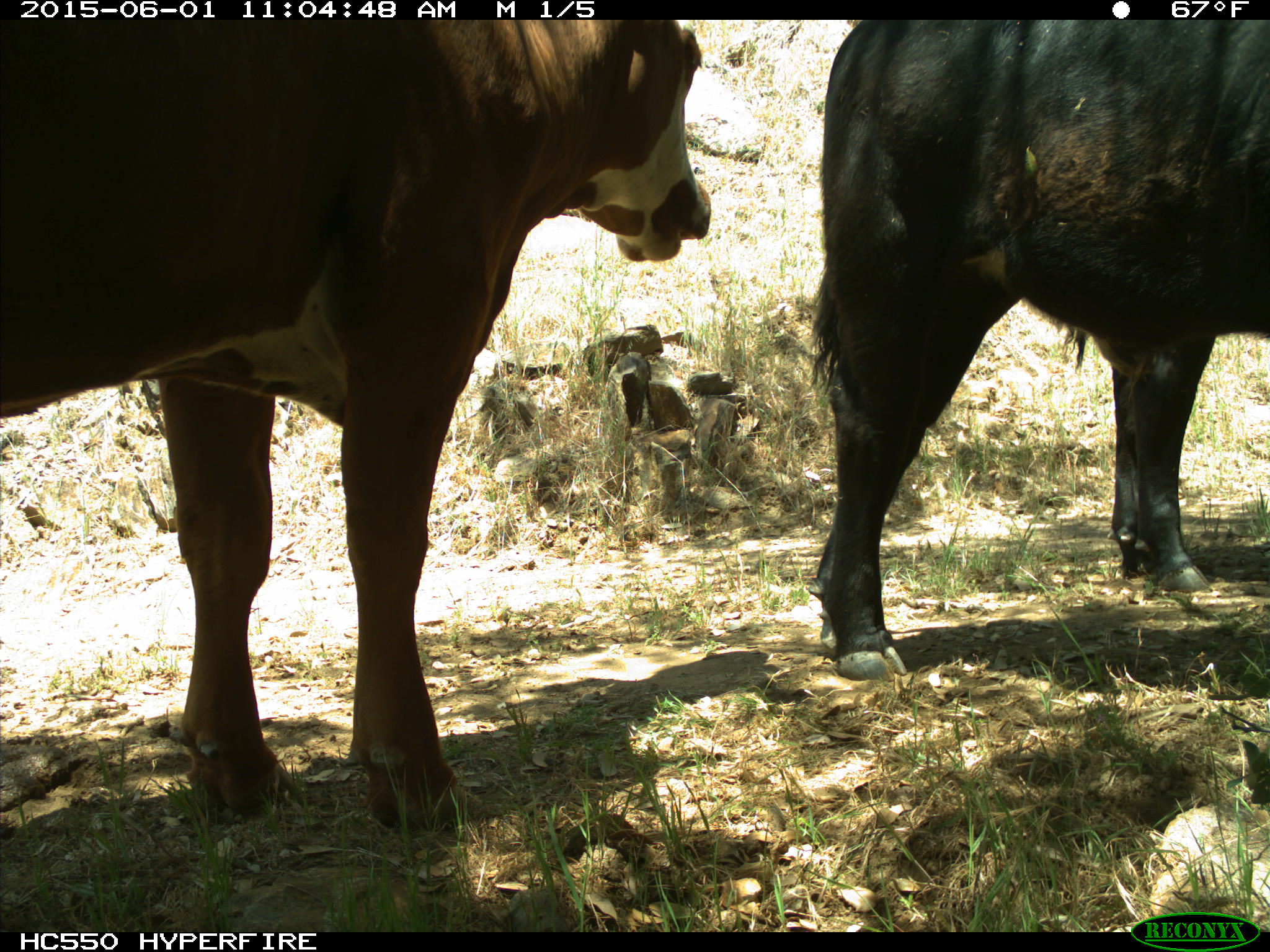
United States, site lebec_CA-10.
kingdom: Animalia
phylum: Chordata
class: Mammalia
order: Artiodactyla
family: Bovidae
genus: Bos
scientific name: Bos taurus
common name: domestic cow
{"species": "Bos taurus (domestic cow)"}